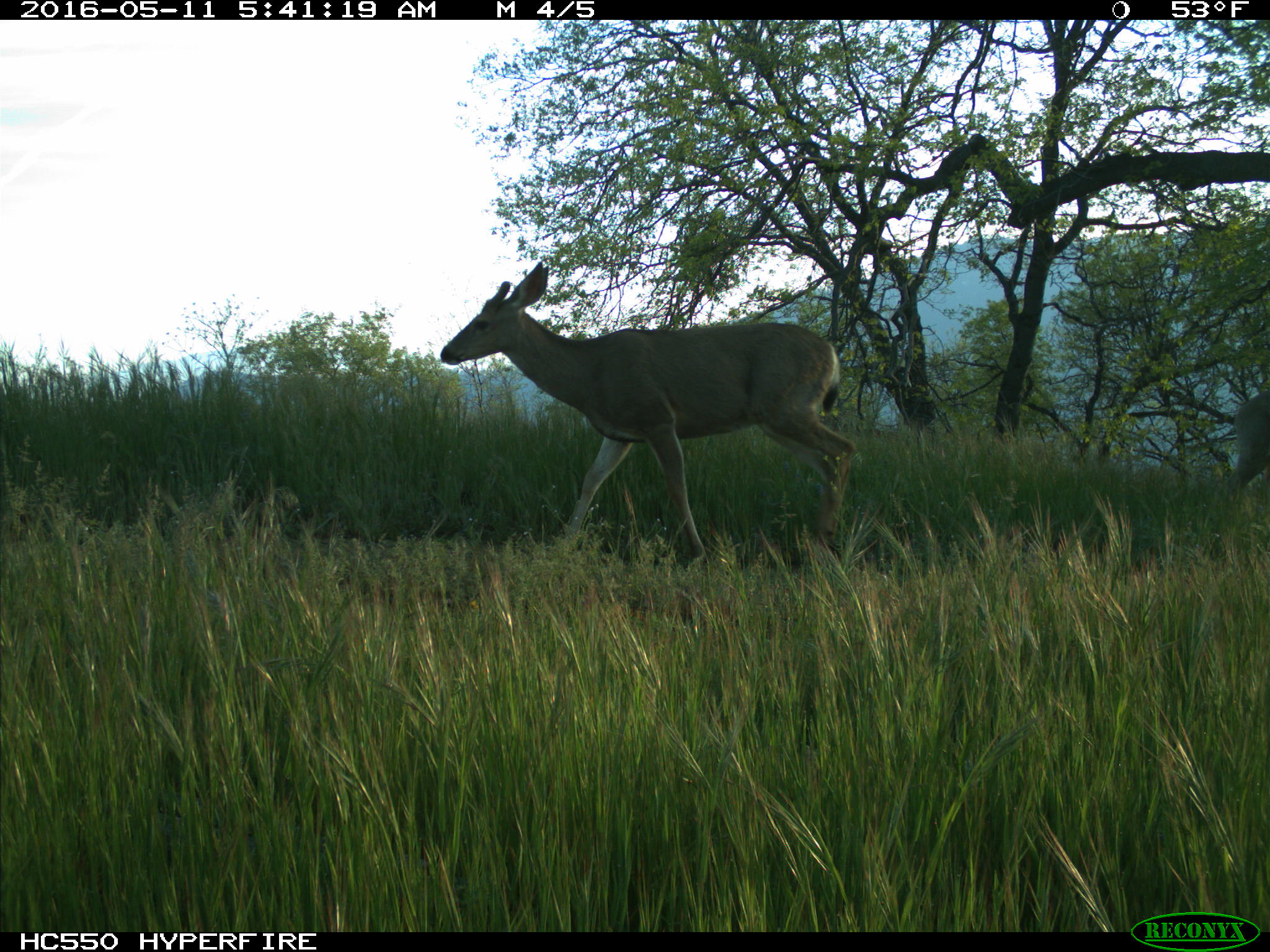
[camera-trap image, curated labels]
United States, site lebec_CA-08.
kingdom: Animalia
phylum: Chordata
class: Mammalia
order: Artiodactyla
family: Cervidae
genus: Odocoileus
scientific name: Odocoileus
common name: deer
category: unidentified deer